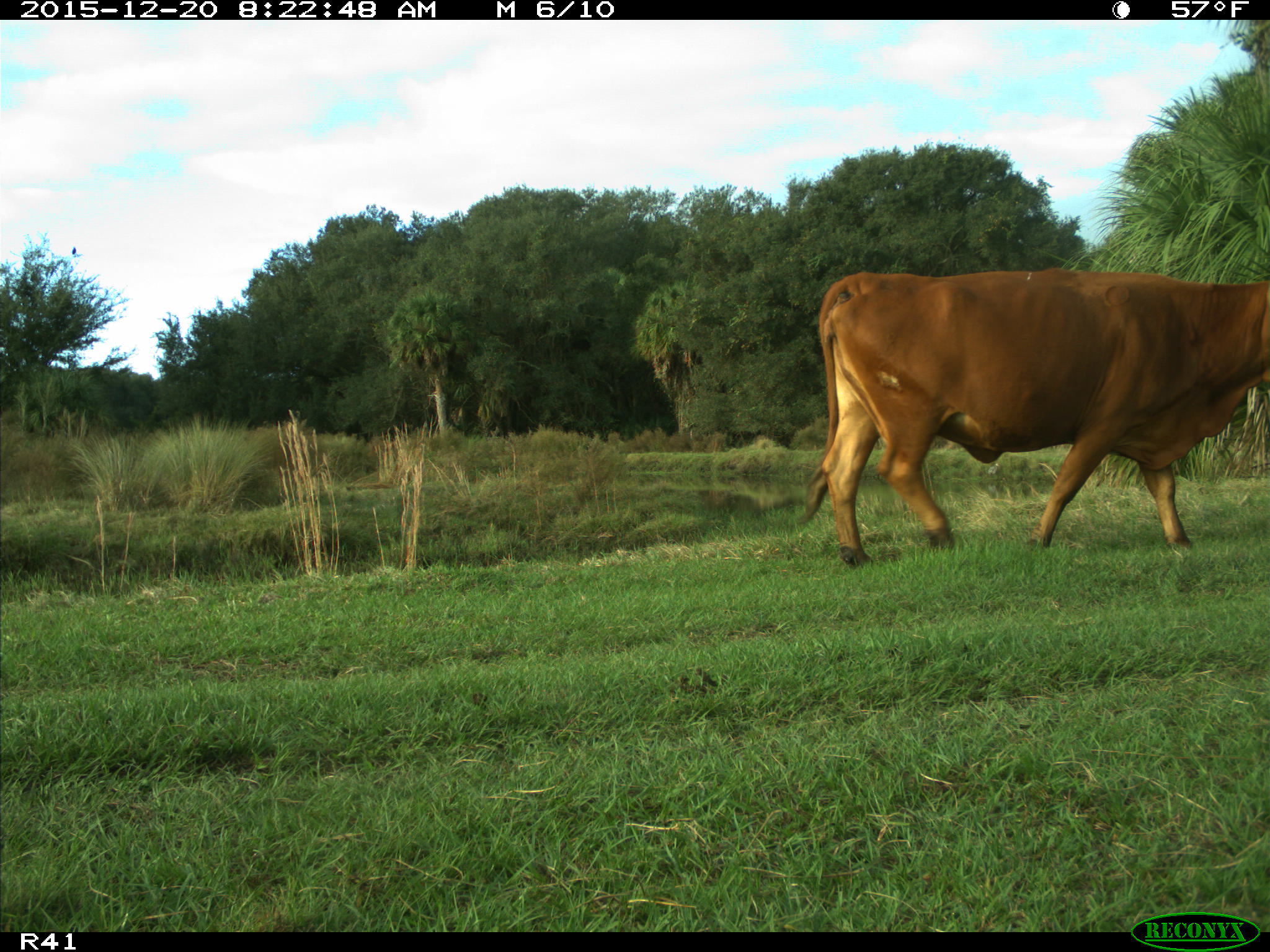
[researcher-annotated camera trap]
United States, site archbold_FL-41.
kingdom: Animalia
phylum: Chordata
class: Mammalia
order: Artiodactyla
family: Bovidae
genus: Bos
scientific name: Bos taurus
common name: domestic cow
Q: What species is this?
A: Bos taurus (domestic cow).